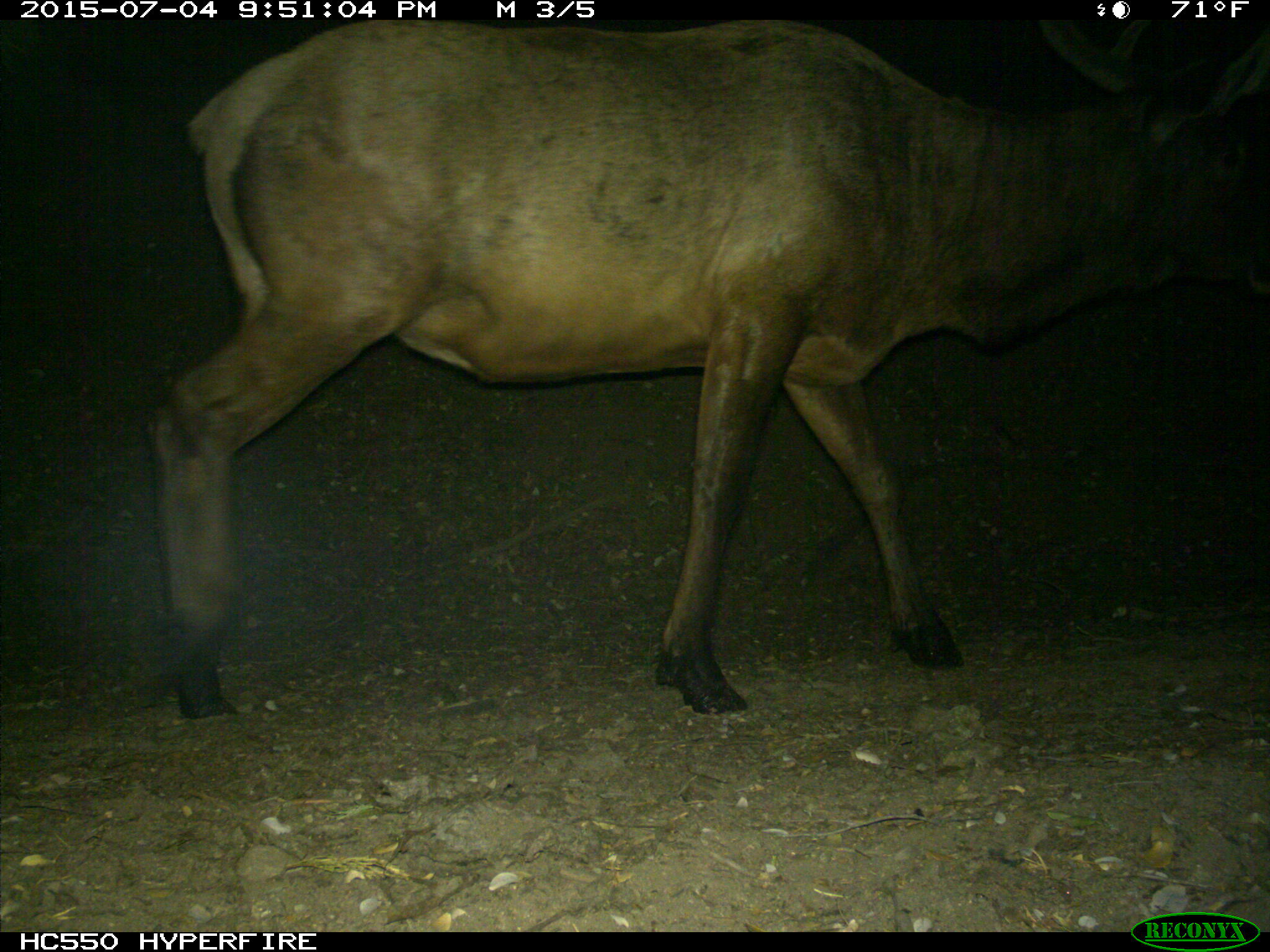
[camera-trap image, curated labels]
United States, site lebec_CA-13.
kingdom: Animalia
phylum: Chordata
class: Mammalia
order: Artiodactyla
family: Cervidae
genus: Cervus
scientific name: Cervus canadensis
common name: elk